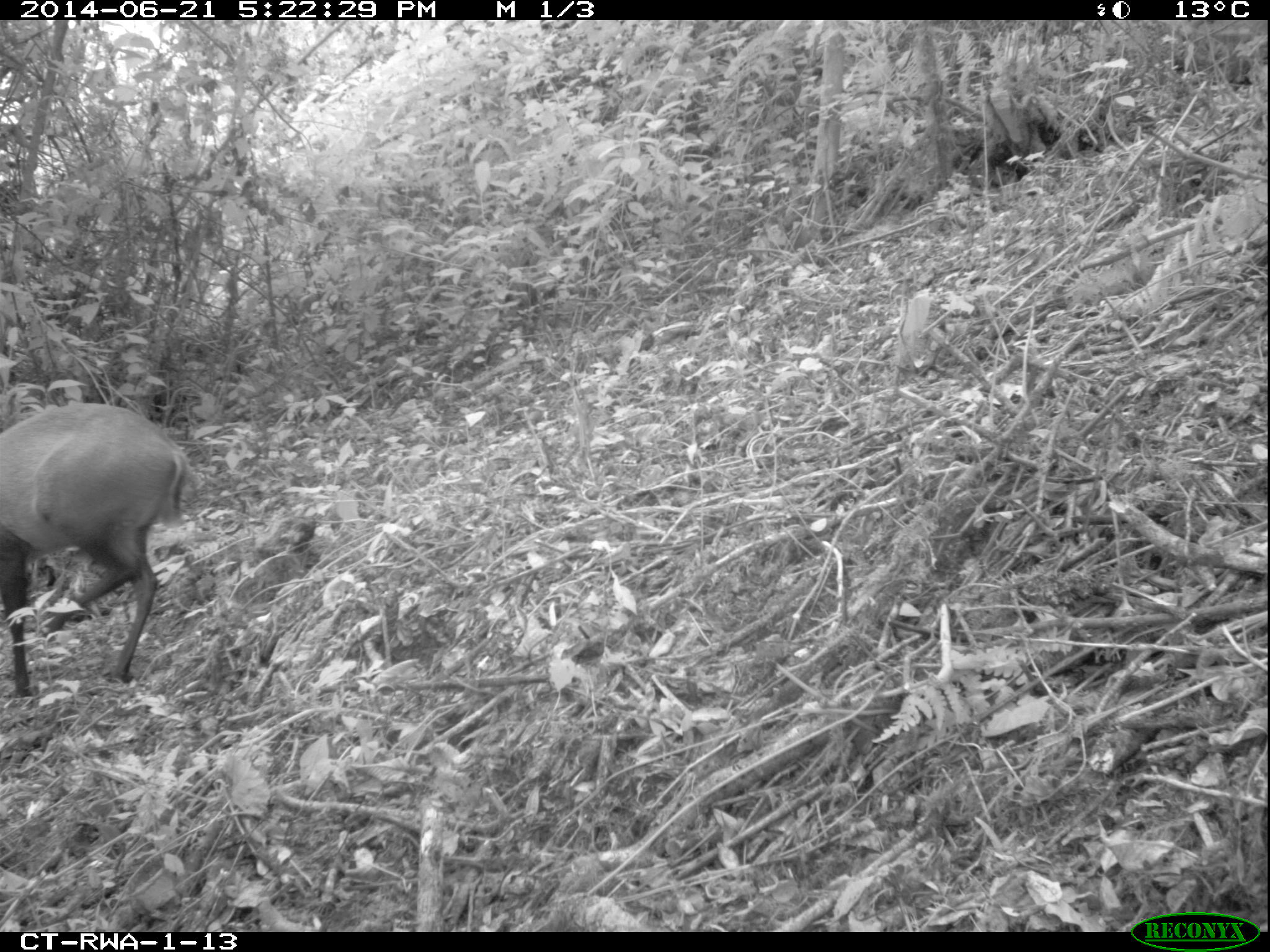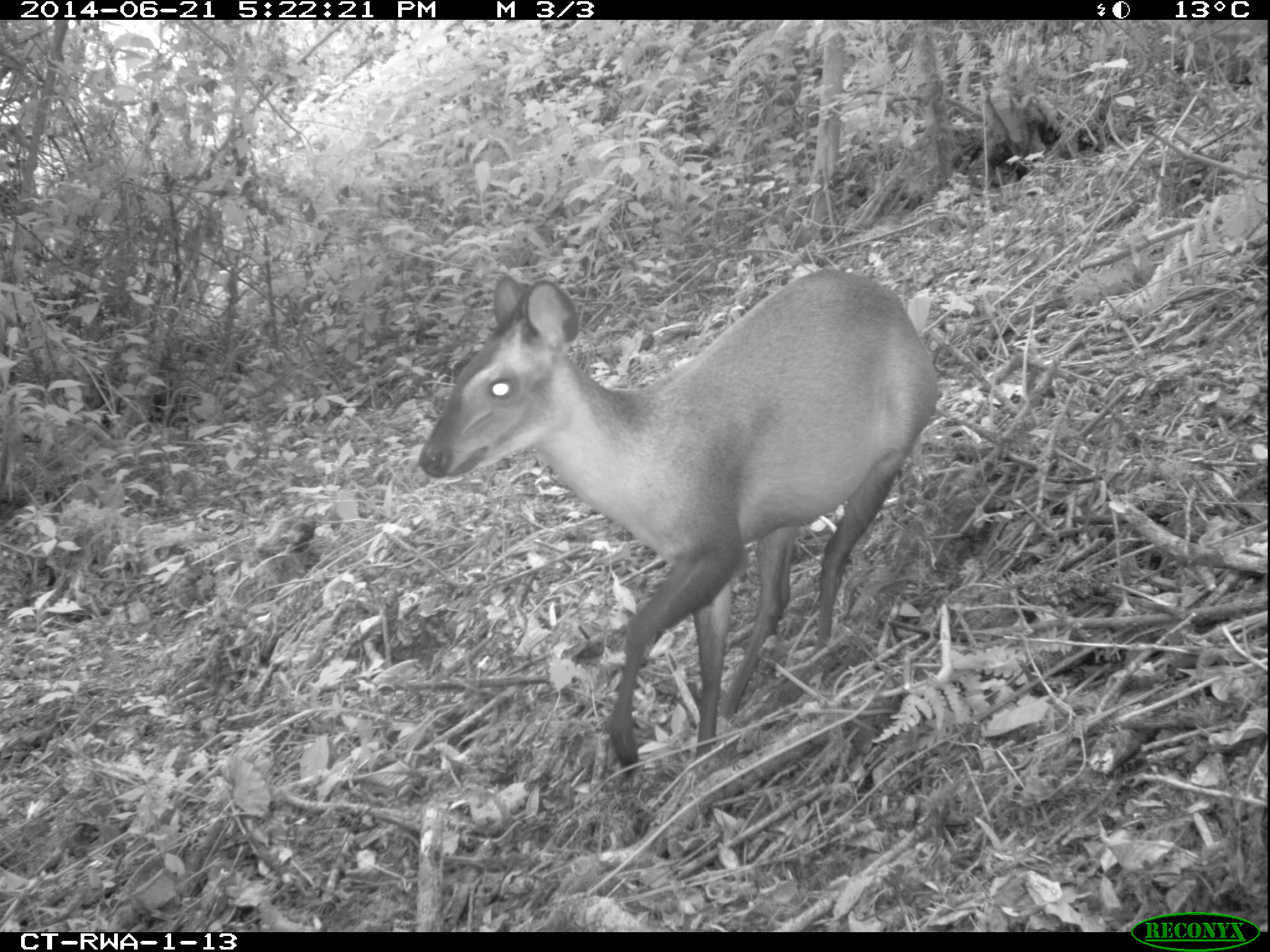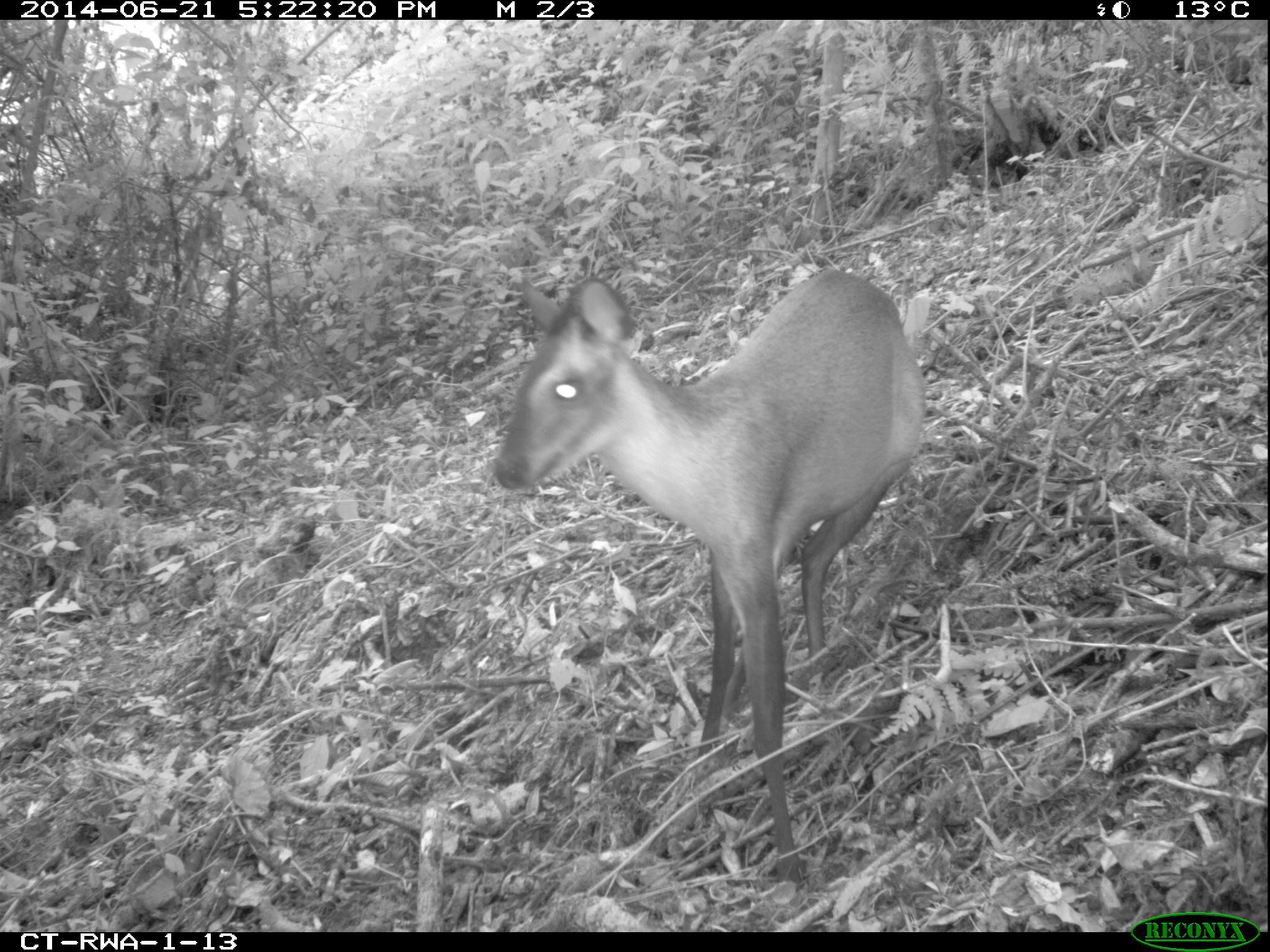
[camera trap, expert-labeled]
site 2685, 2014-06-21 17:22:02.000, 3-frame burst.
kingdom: Animalia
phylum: Chordata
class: Mammalia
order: Artiodactyla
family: Bovidae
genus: Cephalophus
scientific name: Cephalophus nigrifrons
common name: black-fronted duiker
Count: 1.